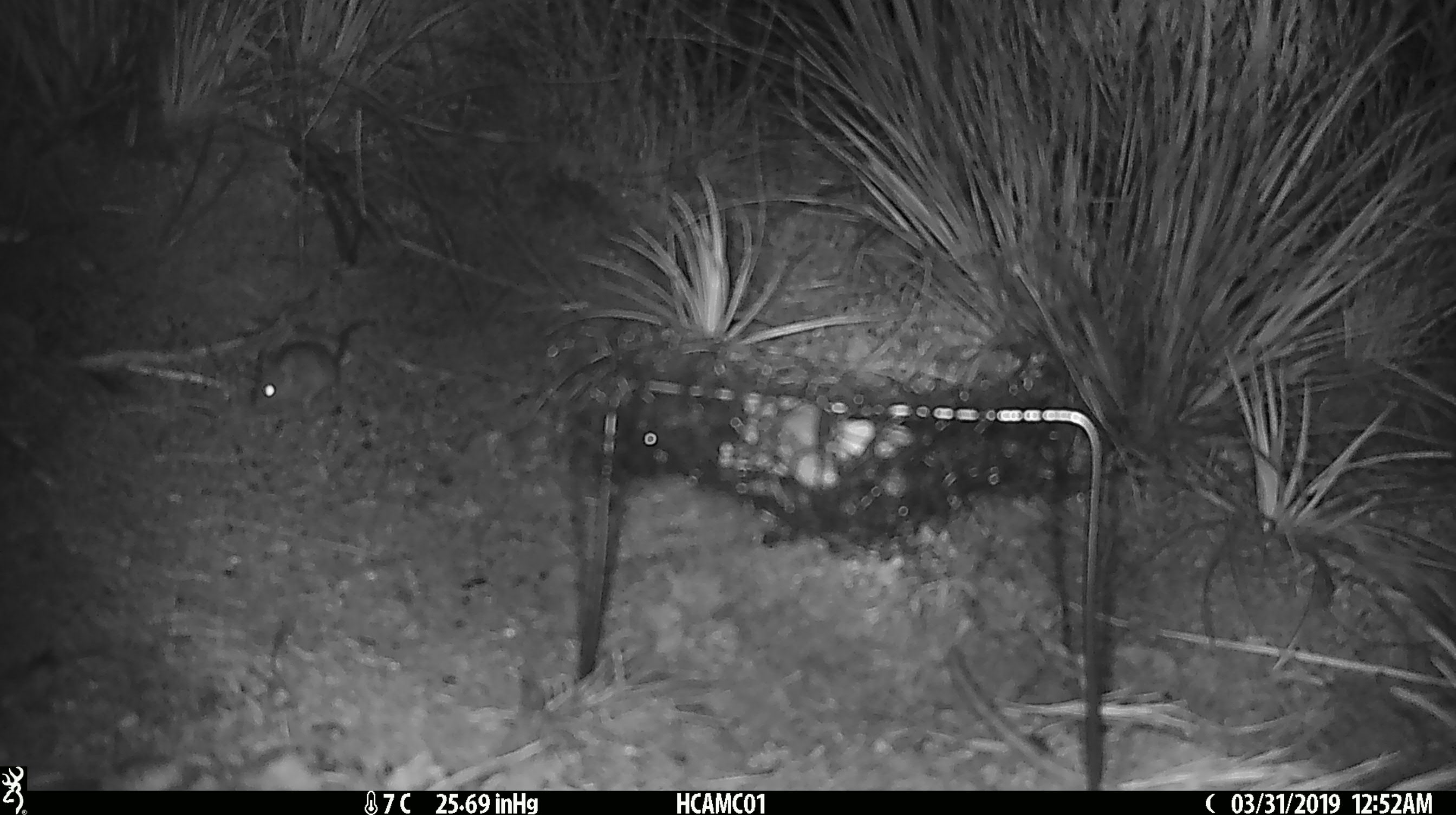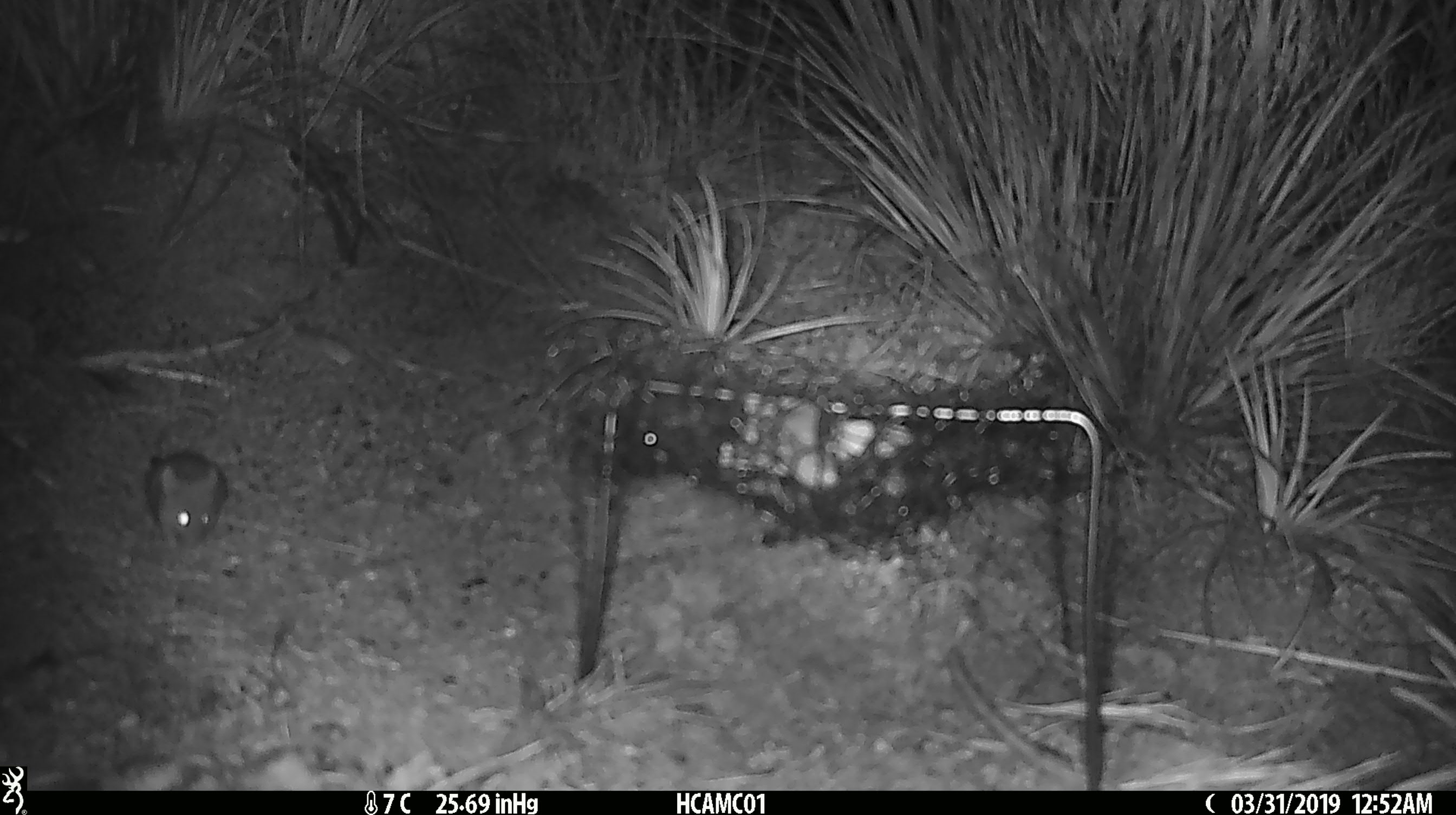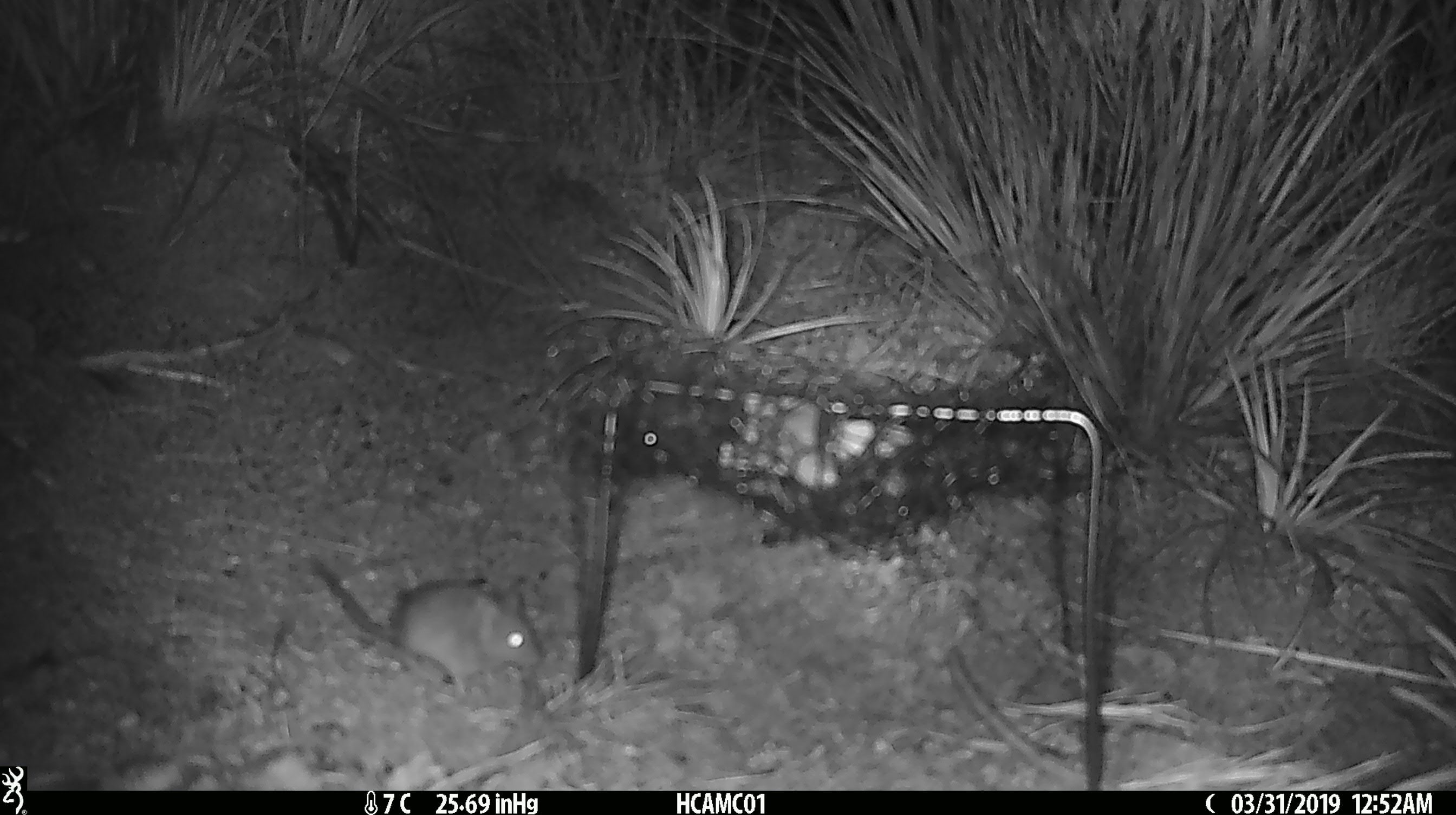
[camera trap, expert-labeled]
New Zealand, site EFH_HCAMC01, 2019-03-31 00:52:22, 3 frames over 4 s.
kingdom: Animalia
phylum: Chordata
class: Mammalia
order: Rodentia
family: Muridae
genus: Mus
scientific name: Mus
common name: mouse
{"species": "mouse (Mus)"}